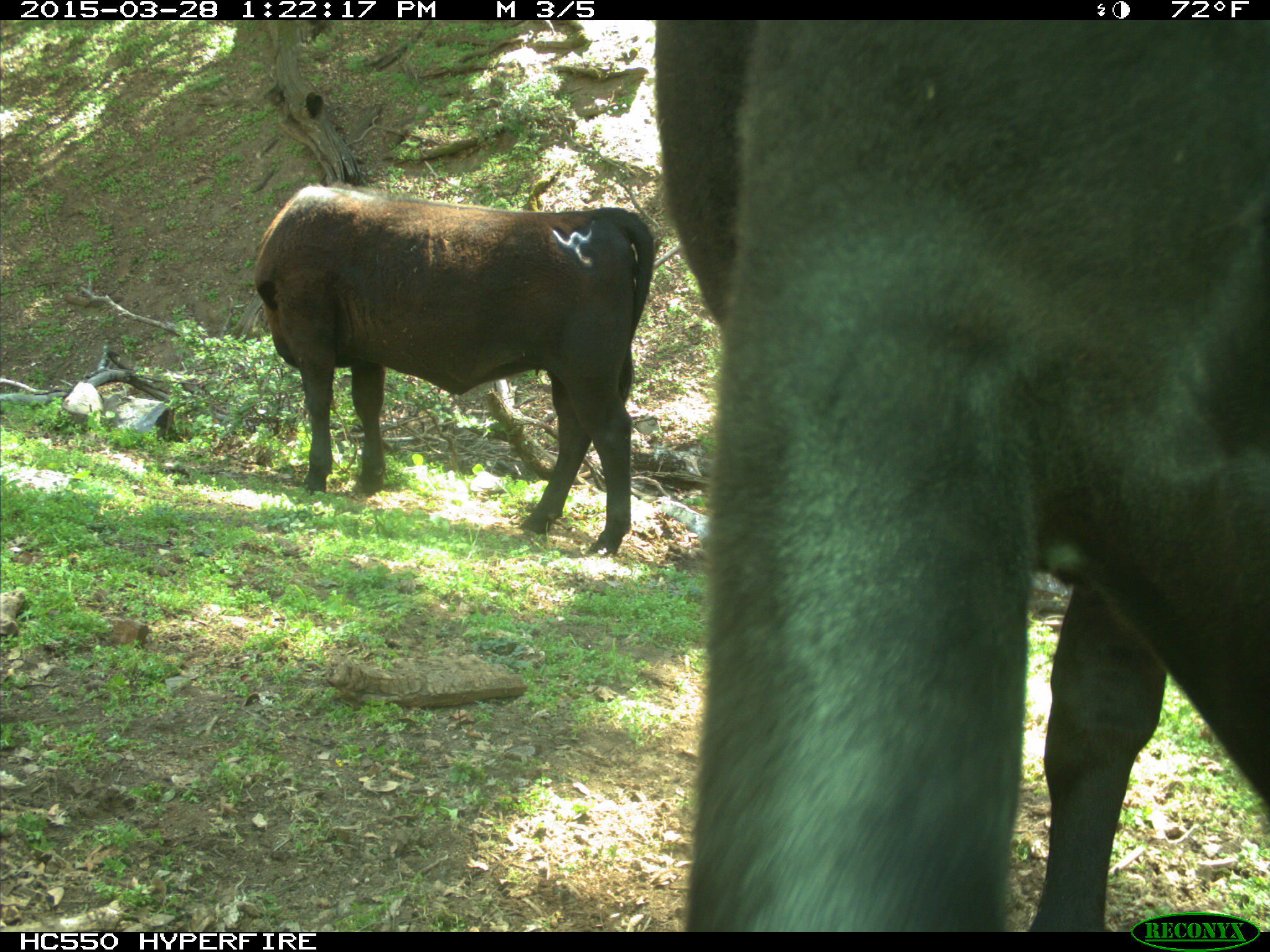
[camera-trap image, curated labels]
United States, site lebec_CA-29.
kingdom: Animalia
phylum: Chordata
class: Mammalia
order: Artiodactyla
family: Bovidae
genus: Bos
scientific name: Bos taurus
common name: domestic cow